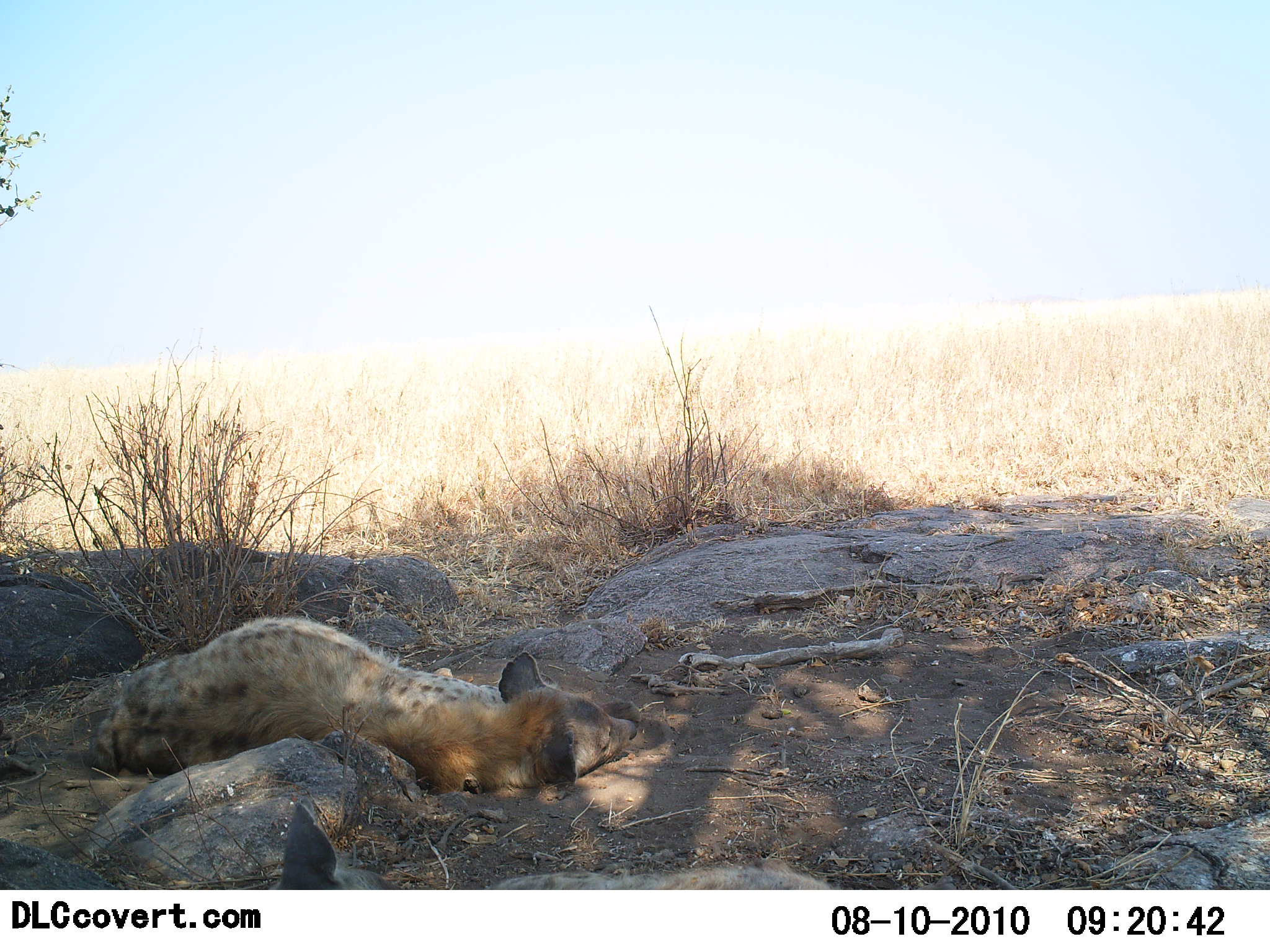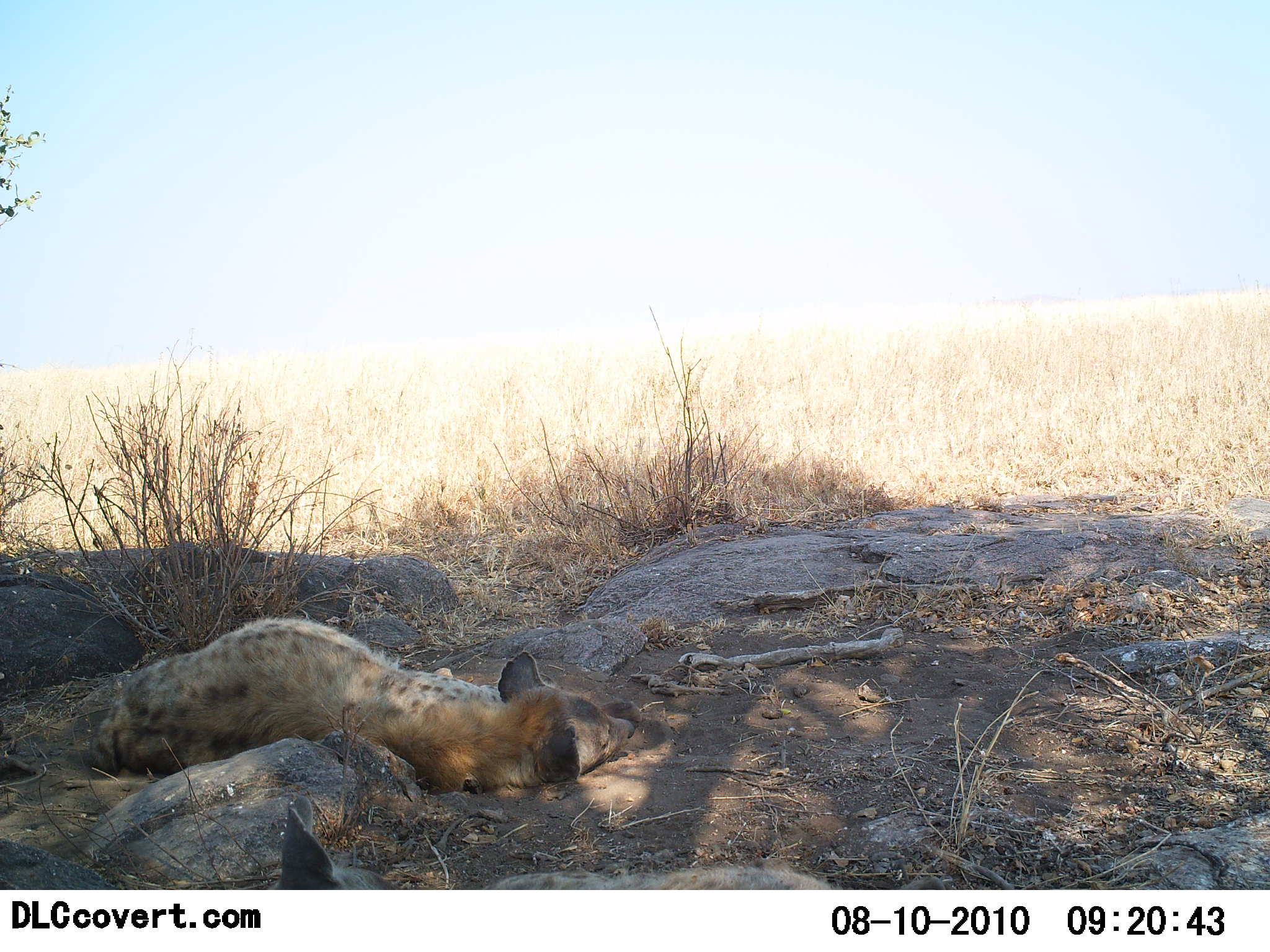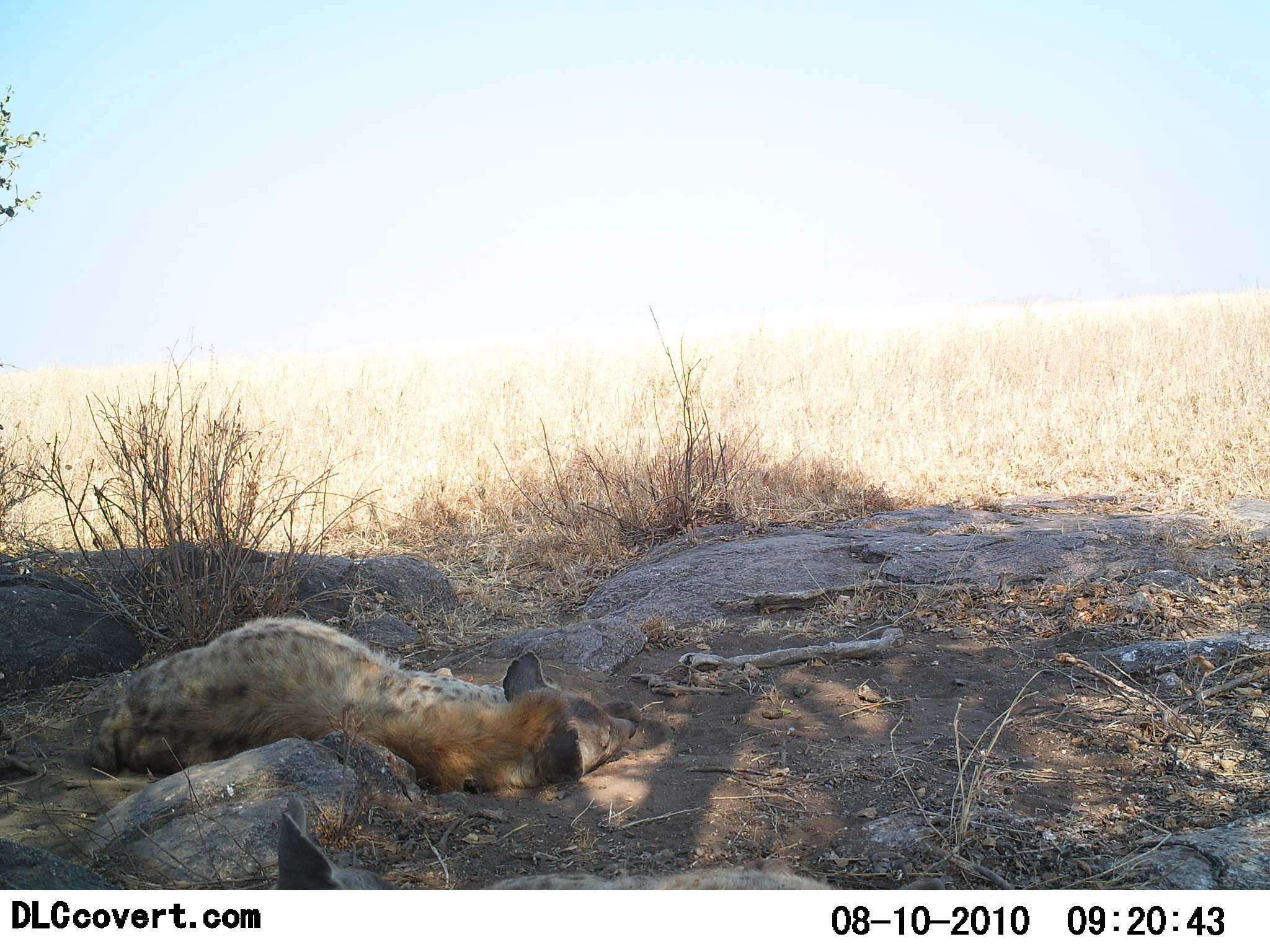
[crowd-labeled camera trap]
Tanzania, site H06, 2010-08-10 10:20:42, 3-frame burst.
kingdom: Animalia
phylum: Chordata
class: Mammalia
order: Carnivora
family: Hyaenidae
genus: Crocuta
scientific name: Crocuta crocuta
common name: spotted hyena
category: hyenaspotted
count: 2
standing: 0%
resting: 100%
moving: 0%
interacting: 0%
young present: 0%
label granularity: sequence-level